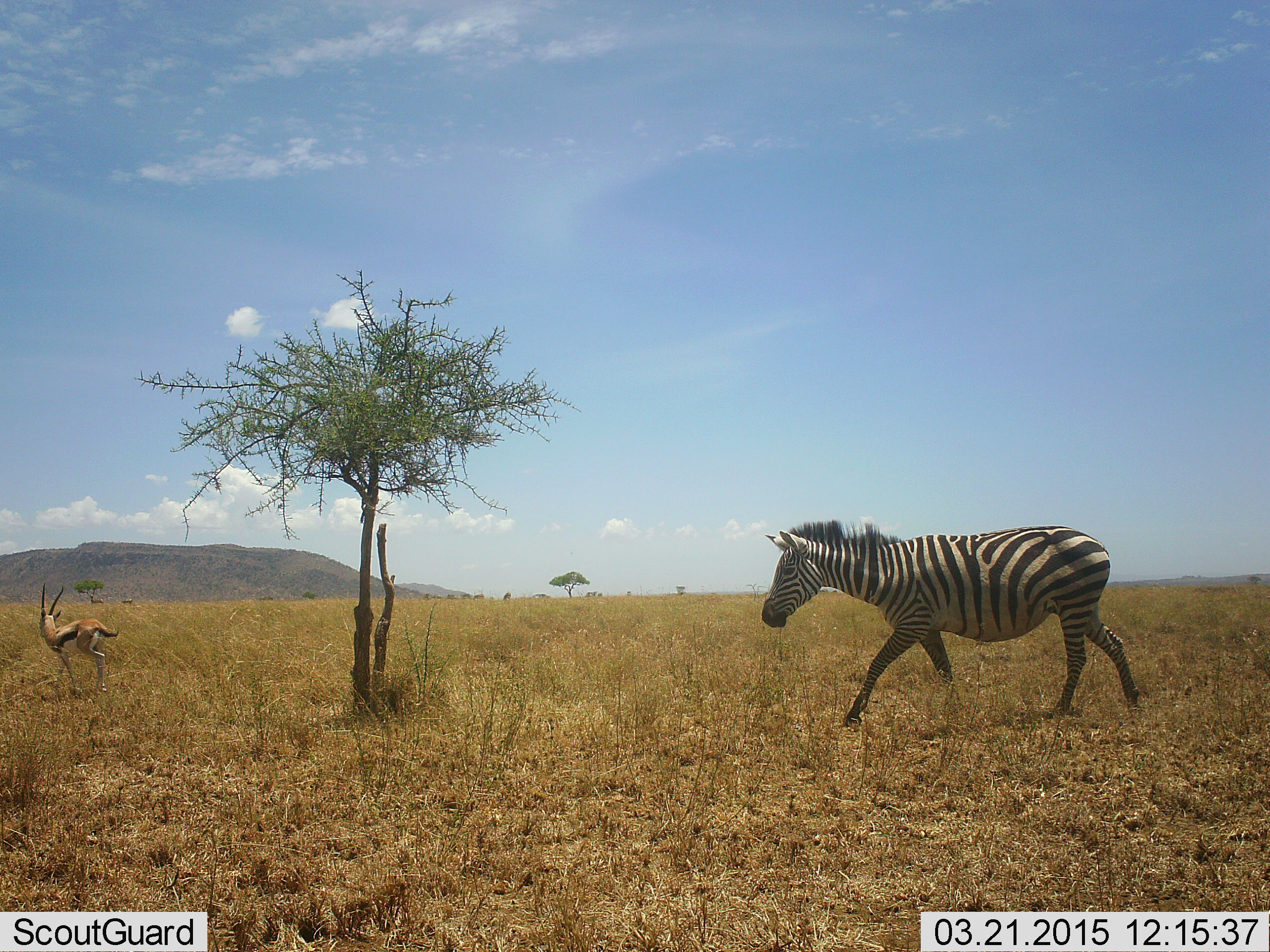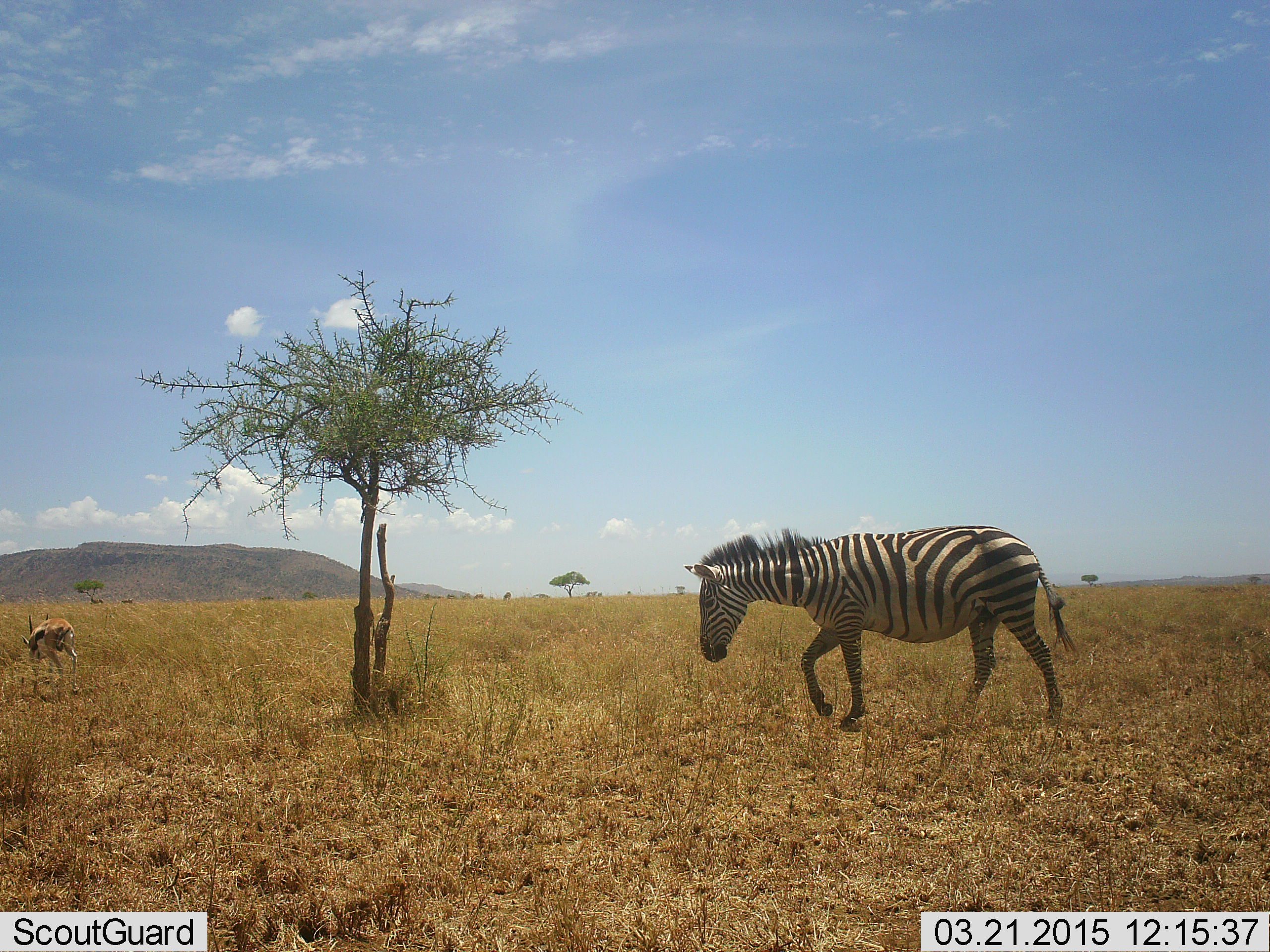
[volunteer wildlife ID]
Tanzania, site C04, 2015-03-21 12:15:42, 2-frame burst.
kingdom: Animalia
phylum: Chordata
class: Mammalia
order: Artiodactyla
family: Bovidae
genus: Eudorcas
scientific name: Eudorcas thomsonii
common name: thomson's gazelle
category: gazellethomsons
Gazellethomsons (thomson's gazelle) (Eudorcas thomsonii), count 1. Behavior (volunteer vote fractions): standing 0%, resting 0%, moving 90%, interacting 0%. Young present (vote fraction): 0%. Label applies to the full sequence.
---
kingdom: Animalia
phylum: Chordata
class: Mammalia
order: Perissodactyla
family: Equidae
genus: Equus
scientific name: Equus quagga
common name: plains zebra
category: zebra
Zebra (plains zebra) (Equus quagga), count 1. Behavior (volunteer vote fractions): standing 8%, resting 0%, moving 100%, interacting 0%. Young present (vote fraction): 0%. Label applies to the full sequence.